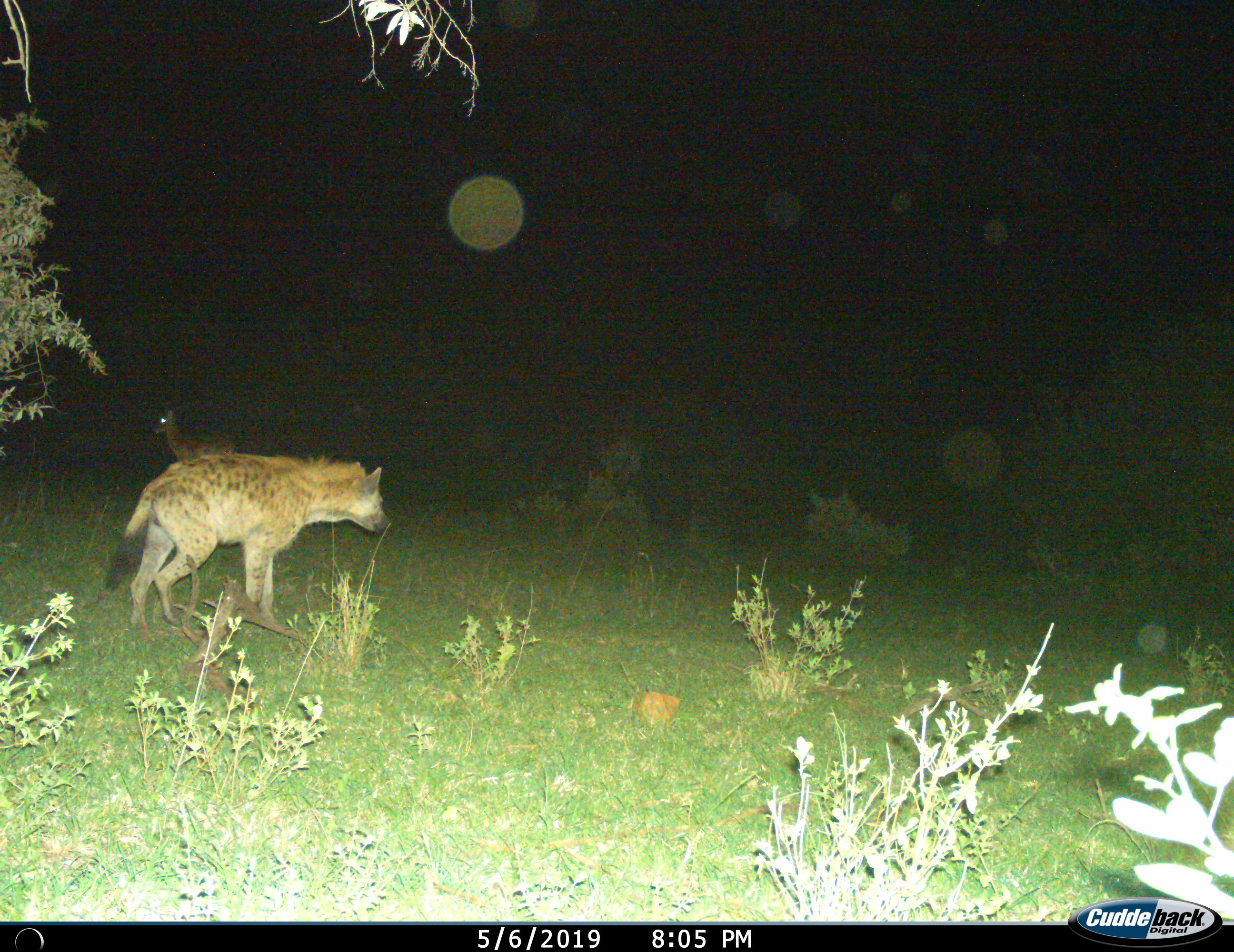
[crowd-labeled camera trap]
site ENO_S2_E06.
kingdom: Animalia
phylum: Chordata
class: Mammalia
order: Carnivora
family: Hyaenidae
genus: Crocuta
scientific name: Crocuta crocuta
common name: spotted hyena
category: hyenaspotted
Hyenaspotted (spotted hyena) (Crocuta crocuta), count 1. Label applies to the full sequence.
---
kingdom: Animalia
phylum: Chordata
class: Mammalia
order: Artiodactyla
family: Bovidae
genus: Aepyceros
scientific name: Aepyceros melampus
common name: impala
Impala (Aepyceros melampus), count 1. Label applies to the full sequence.